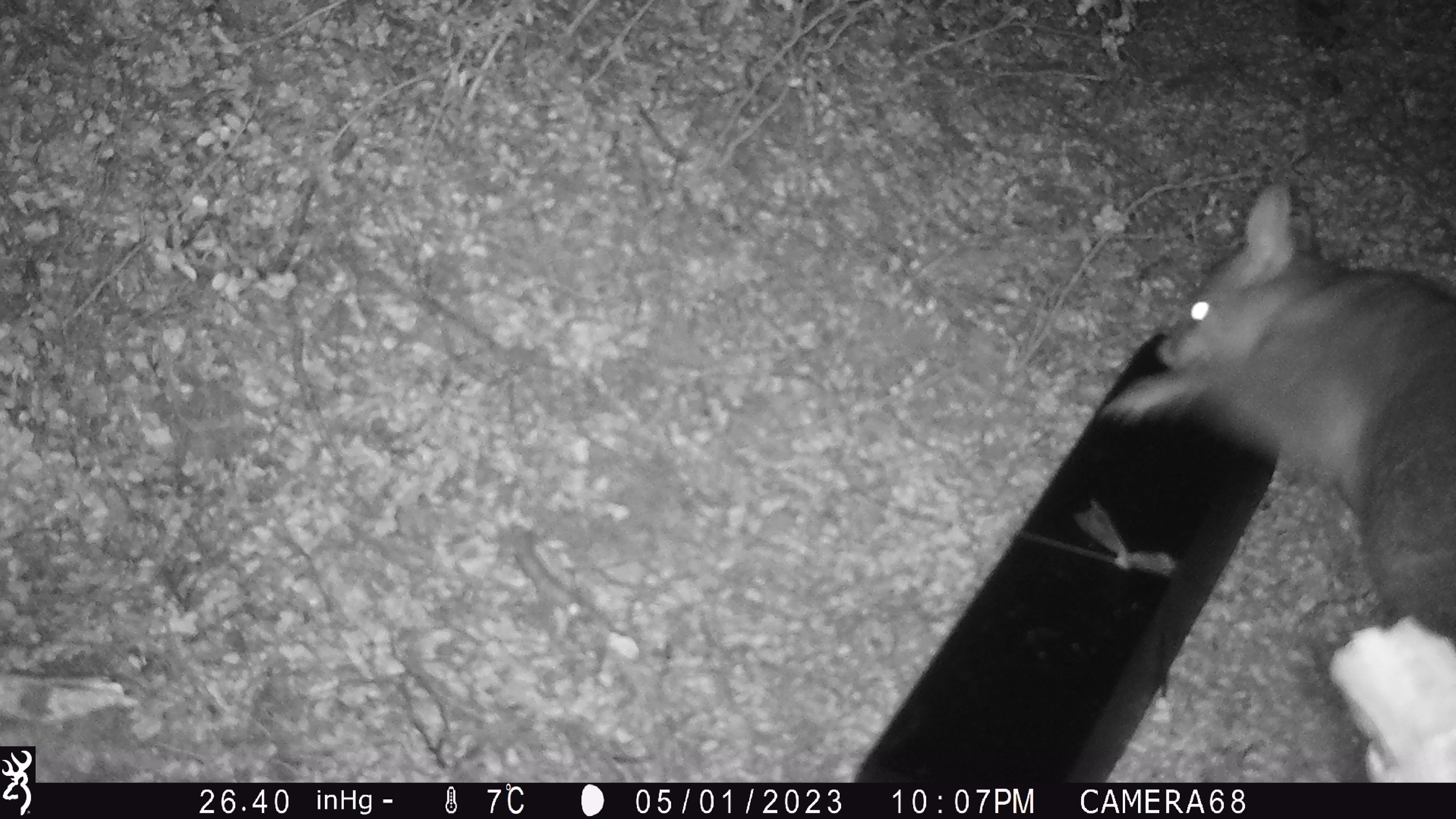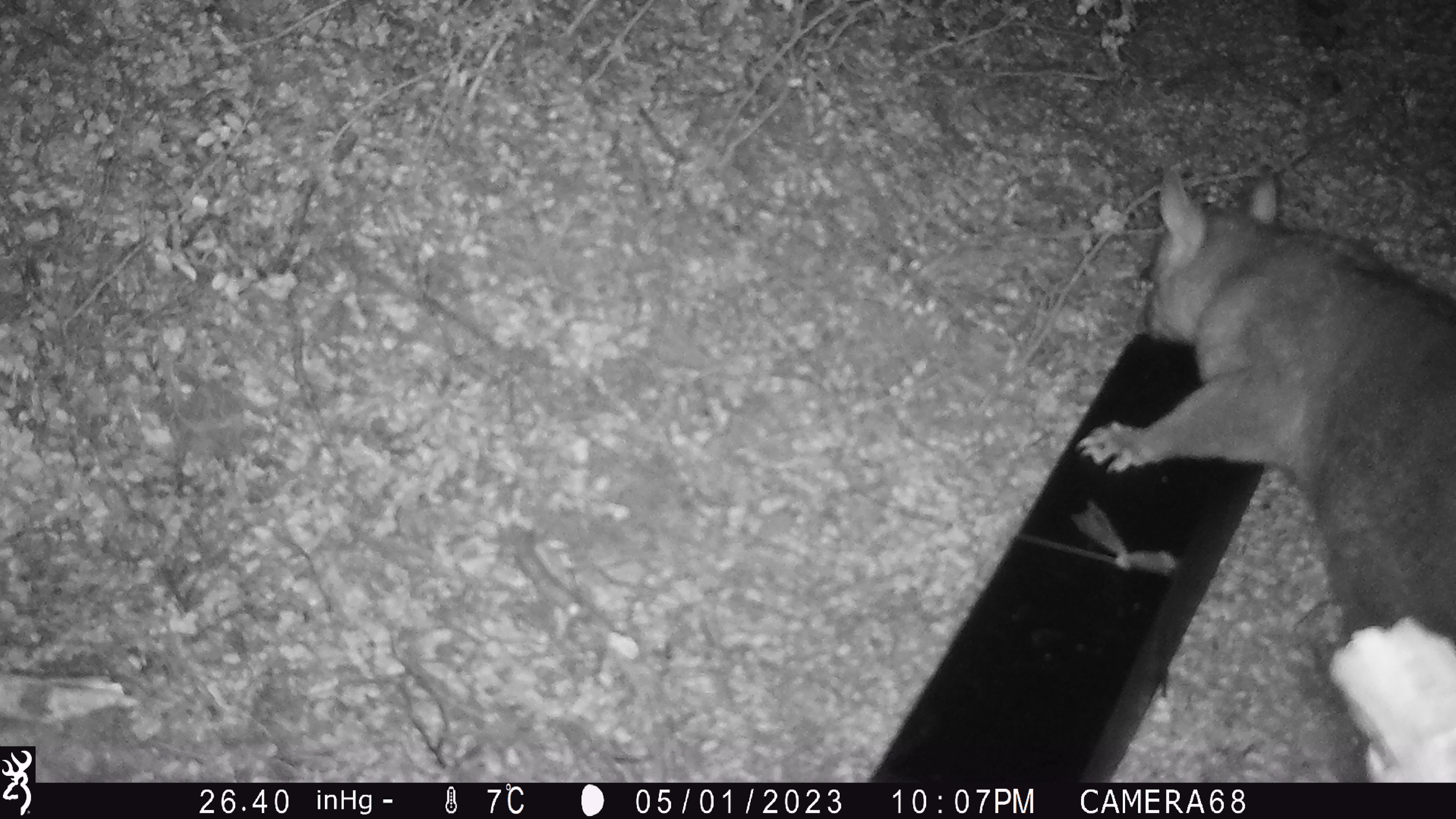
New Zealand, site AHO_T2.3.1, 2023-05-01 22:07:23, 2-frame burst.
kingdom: Animalia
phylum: Chordata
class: Mammalia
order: Carnivora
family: Mustelidae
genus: Mustela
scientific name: Mustela erminea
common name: stoat